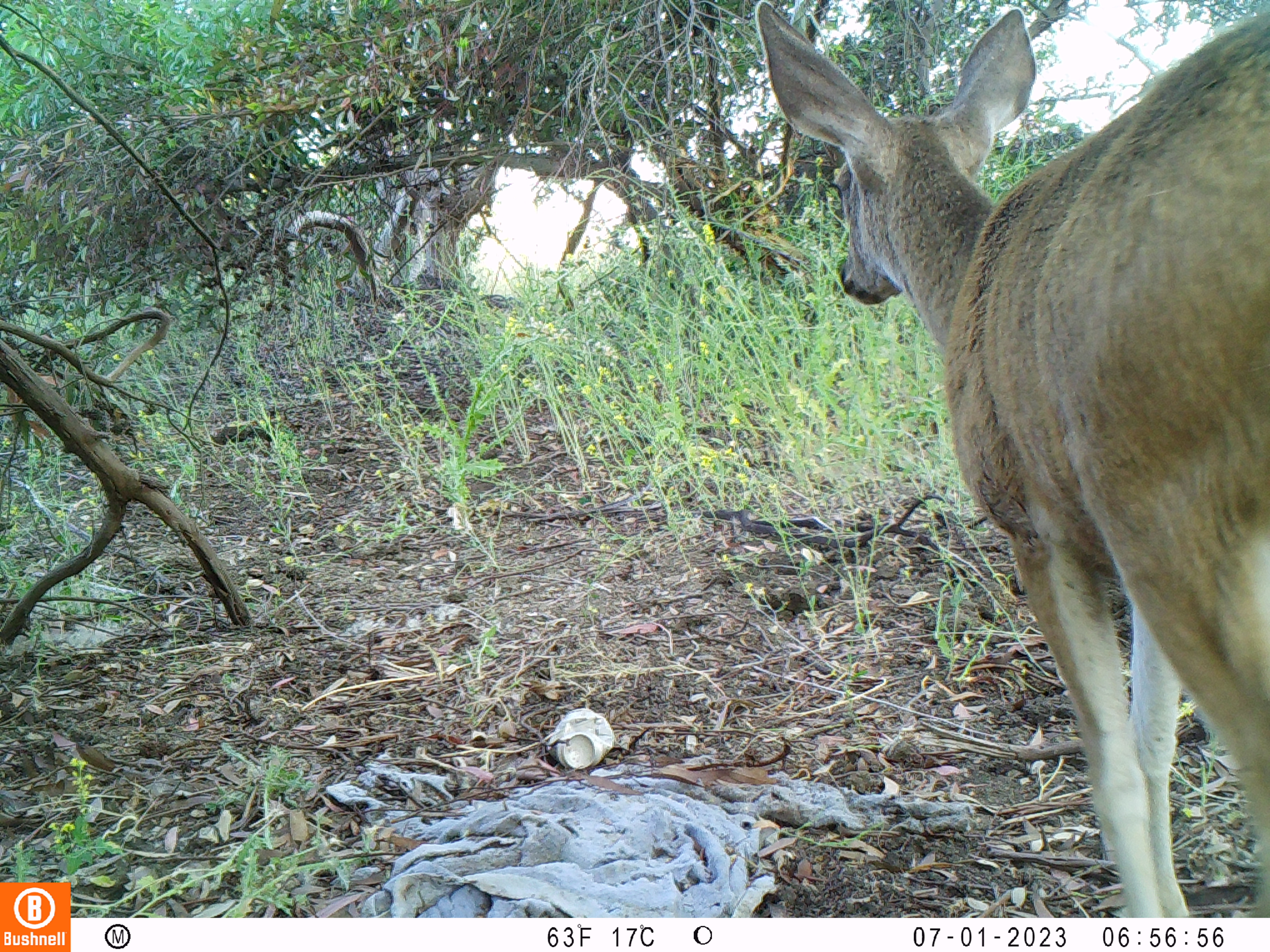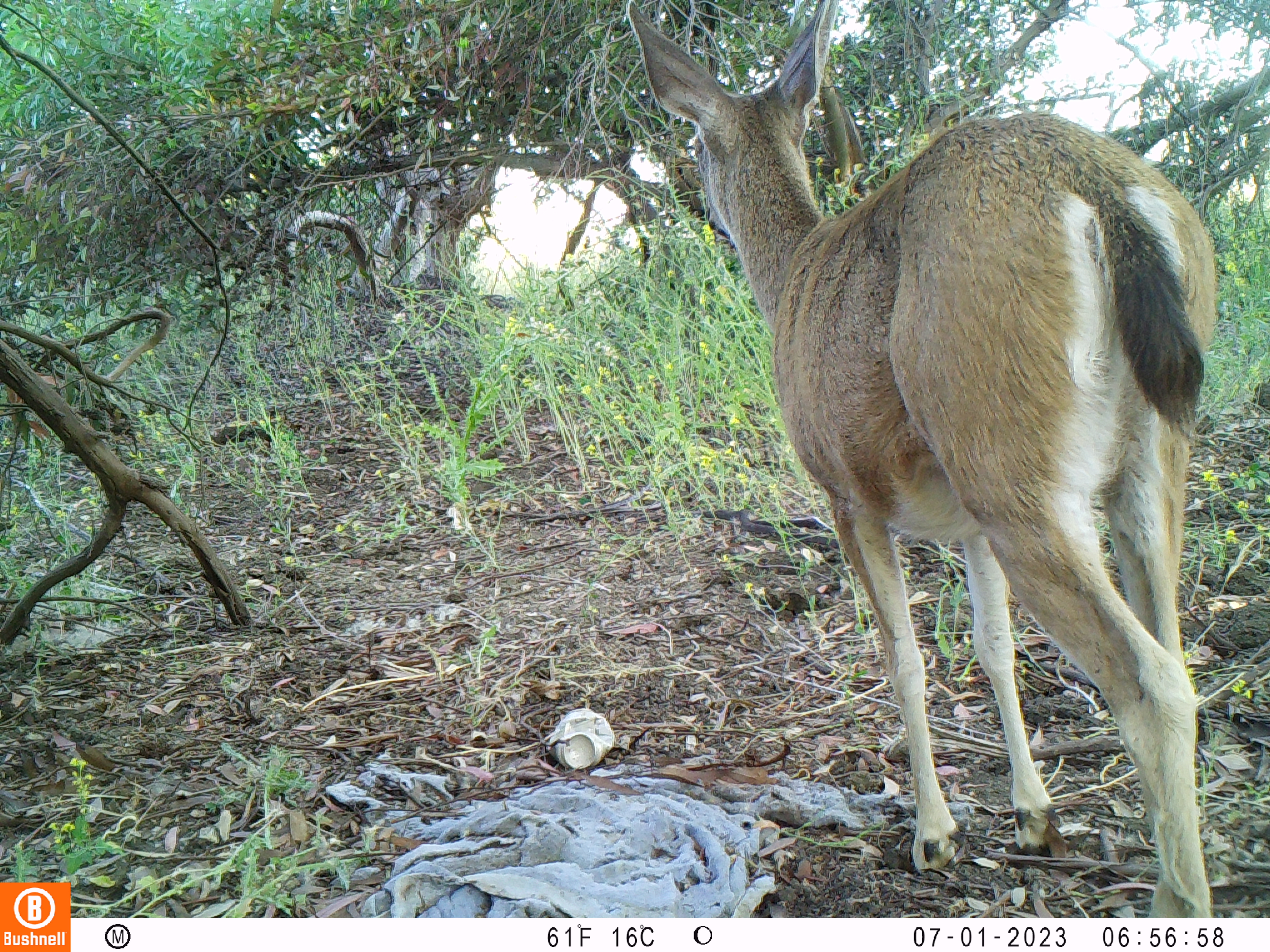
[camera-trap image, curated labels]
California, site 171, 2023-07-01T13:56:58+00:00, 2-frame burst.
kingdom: Animalia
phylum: Chordata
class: Mammalia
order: Artiodactyla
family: Cervidae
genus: Odocoileus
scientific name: Odocoileus hemionus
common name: mule deer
Mule deer (Odocoileus hemionus).